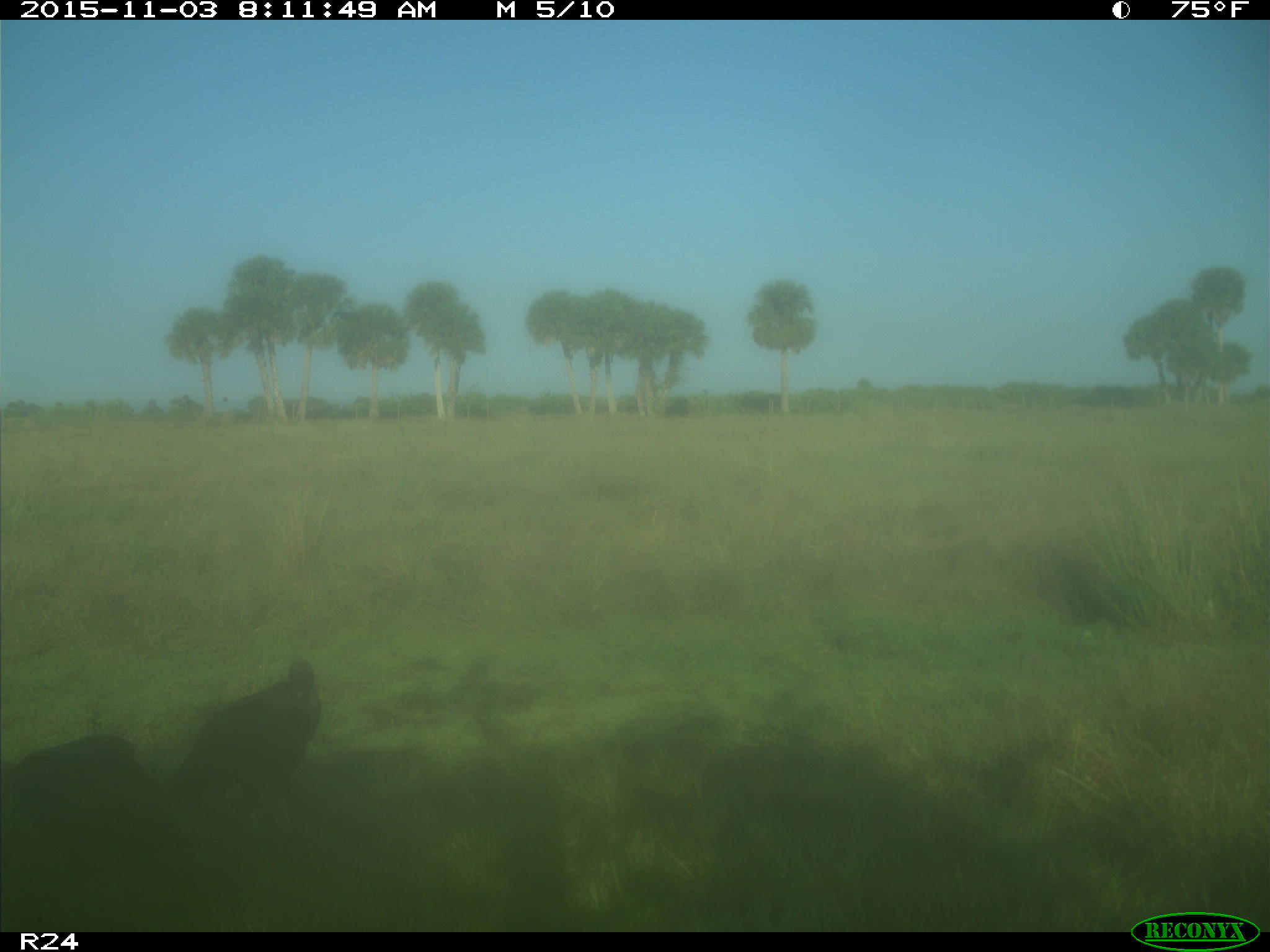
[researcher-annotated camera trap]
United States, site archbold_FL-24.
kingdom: Animalia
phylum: Chordata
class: Aves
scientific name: Aves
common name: birds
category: unidentified bird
Unidentified bird (birds) (Aves).